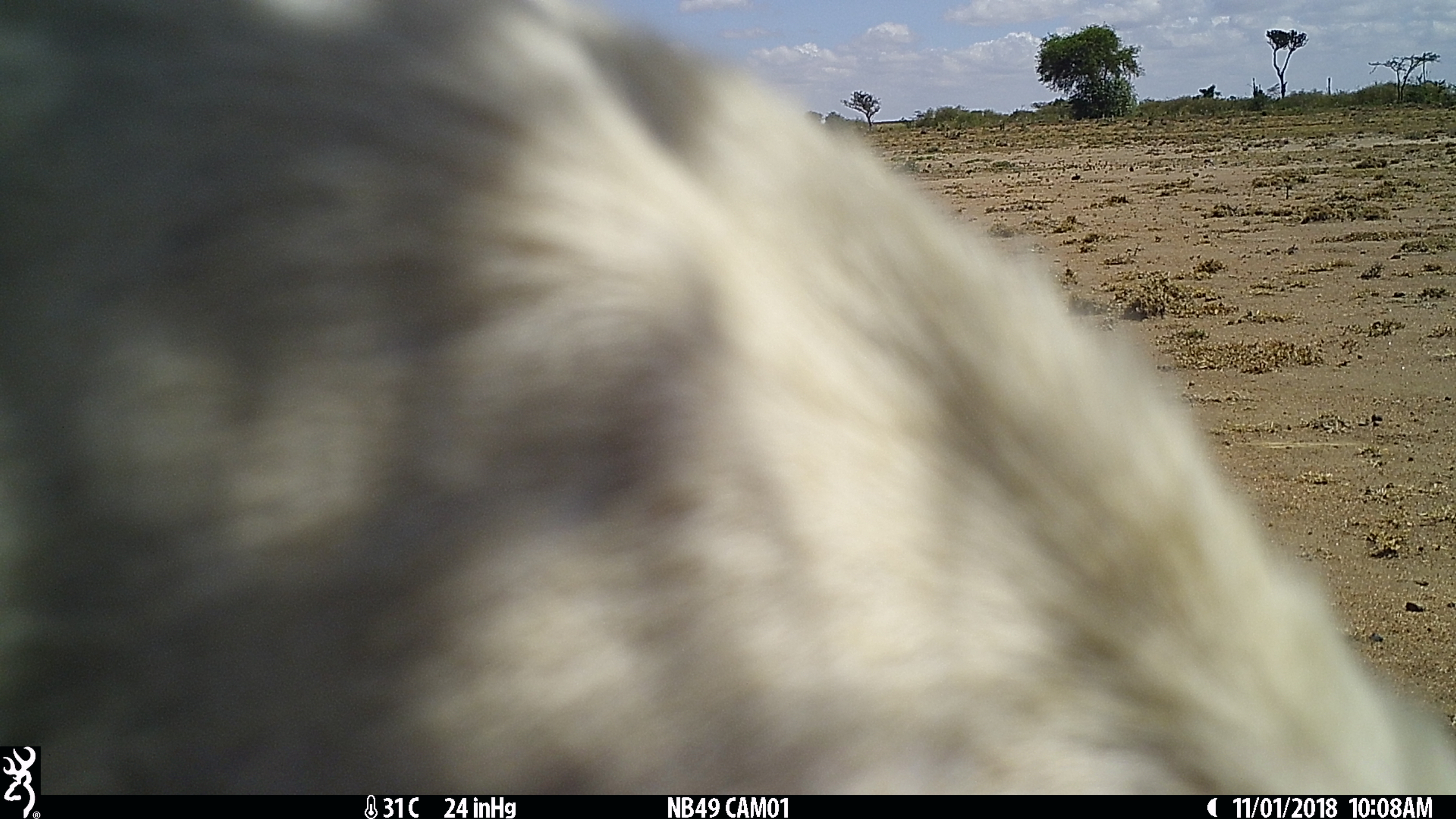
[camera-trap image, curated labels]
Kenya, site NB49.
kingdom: Animalia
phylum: Chordata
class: Mammalia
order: Artiodactyla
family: Bovidae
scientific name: Bovidae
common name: sheep or goat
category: shoat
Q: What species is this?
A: Shoat (sheep or goat) (Bovidae).